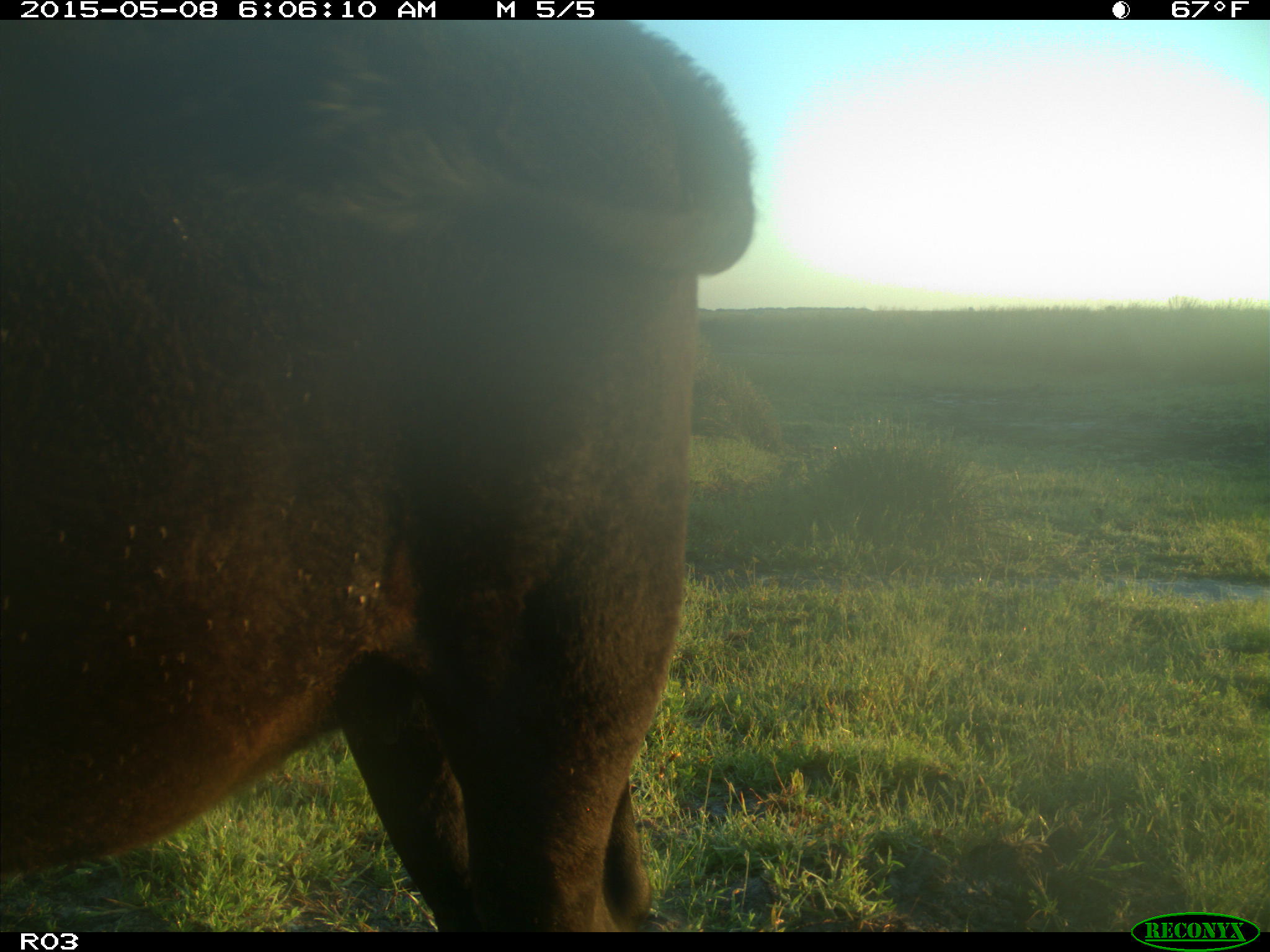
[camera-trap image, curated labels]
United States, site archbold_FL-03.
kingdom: Animalia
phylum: Chordata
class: Mammalia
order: Artiodactyla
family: Bovidae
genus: Bos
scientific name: Bos taurus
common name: domestic cow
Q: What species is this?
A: Bos taurus (domestic cow).